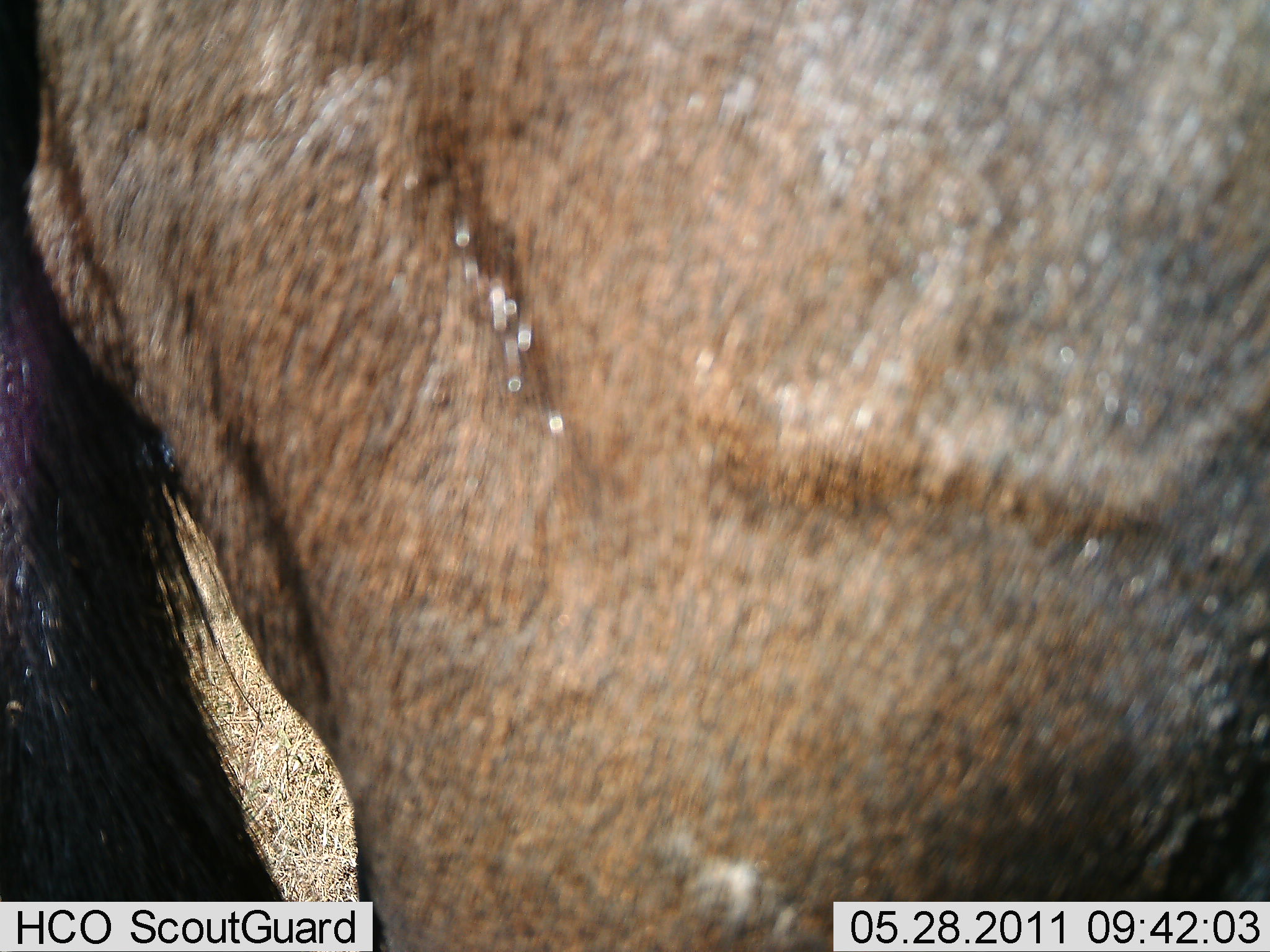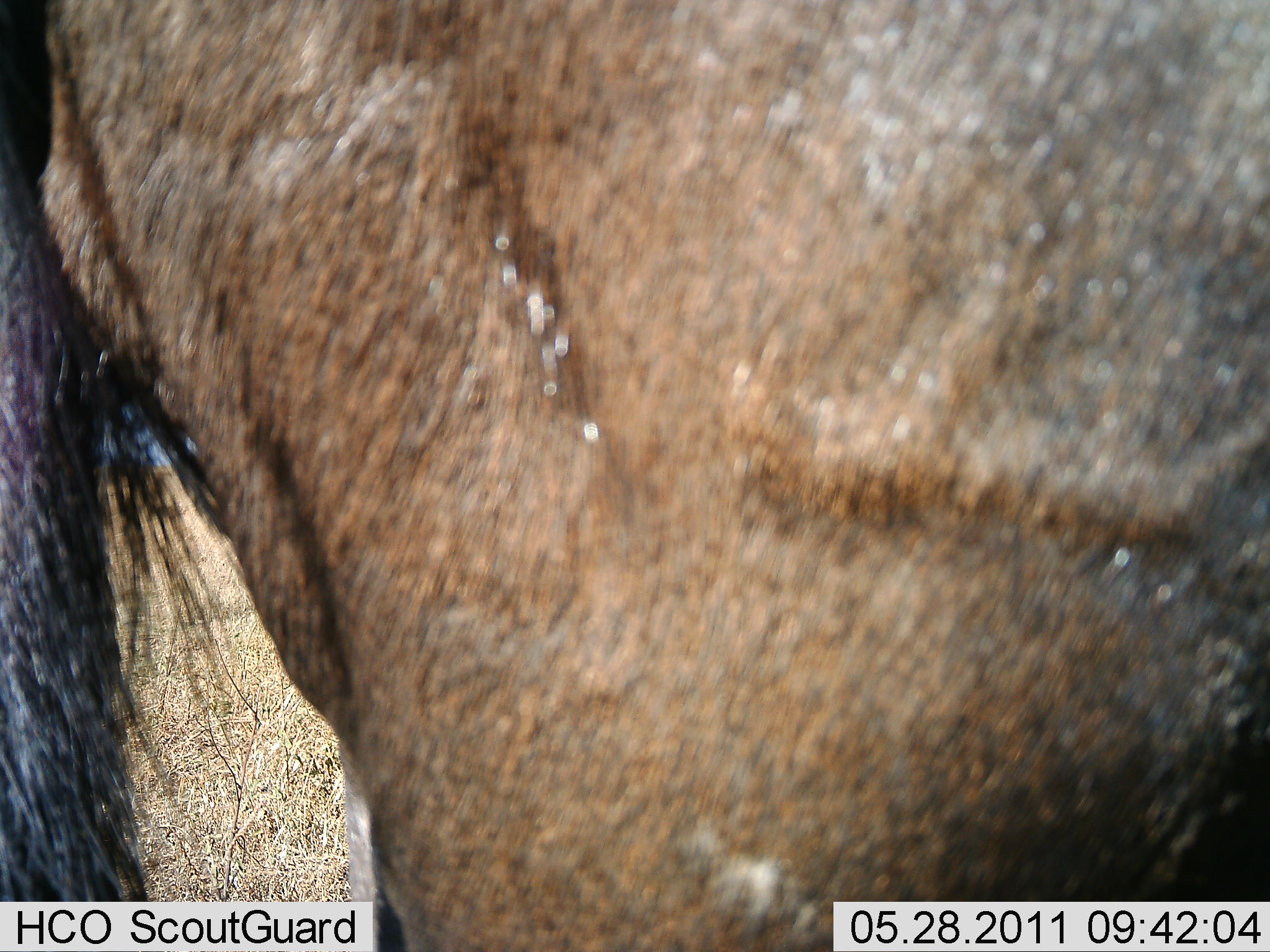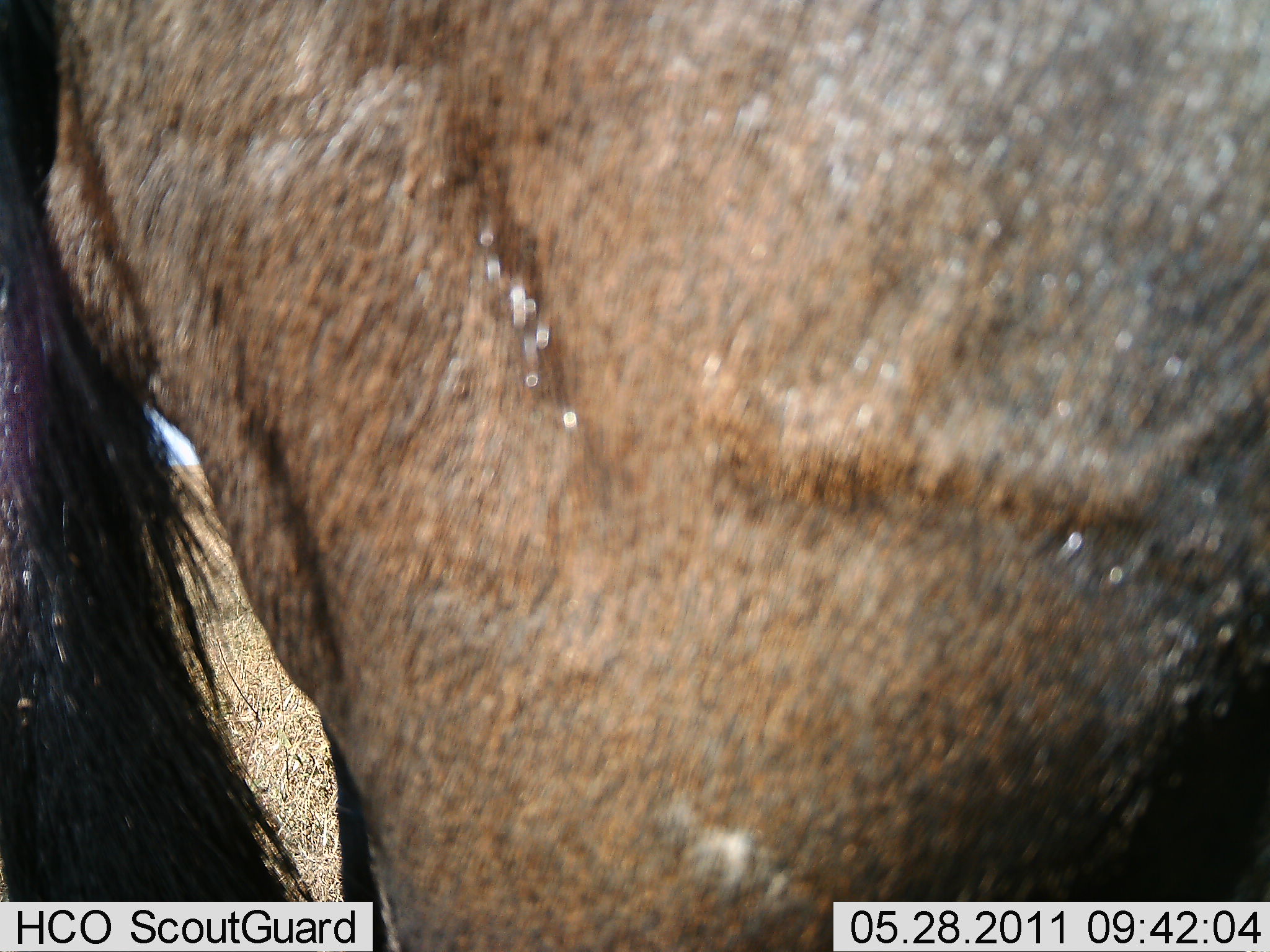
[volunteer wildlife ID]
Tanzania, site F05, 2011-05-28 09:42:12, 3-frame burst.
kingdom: Animalia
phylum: Chordata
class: Mammalia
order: Artiodactyla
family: Bovidae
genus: Connochaetes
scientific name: Connochaetes taurinus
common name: blue wildebeest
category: wildebeest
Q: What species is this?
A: Wildebeest (blue wildebeest) (Connochaetes taurinus).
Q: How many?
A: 1.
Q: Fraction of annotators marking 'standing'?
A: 90%.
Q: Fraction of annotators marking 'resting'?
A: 0%.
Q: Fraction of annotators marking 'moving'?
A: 10%.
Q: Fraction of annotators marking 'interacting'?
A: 0%.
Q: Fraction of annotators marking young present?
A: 0%.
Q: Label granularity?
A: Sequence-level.